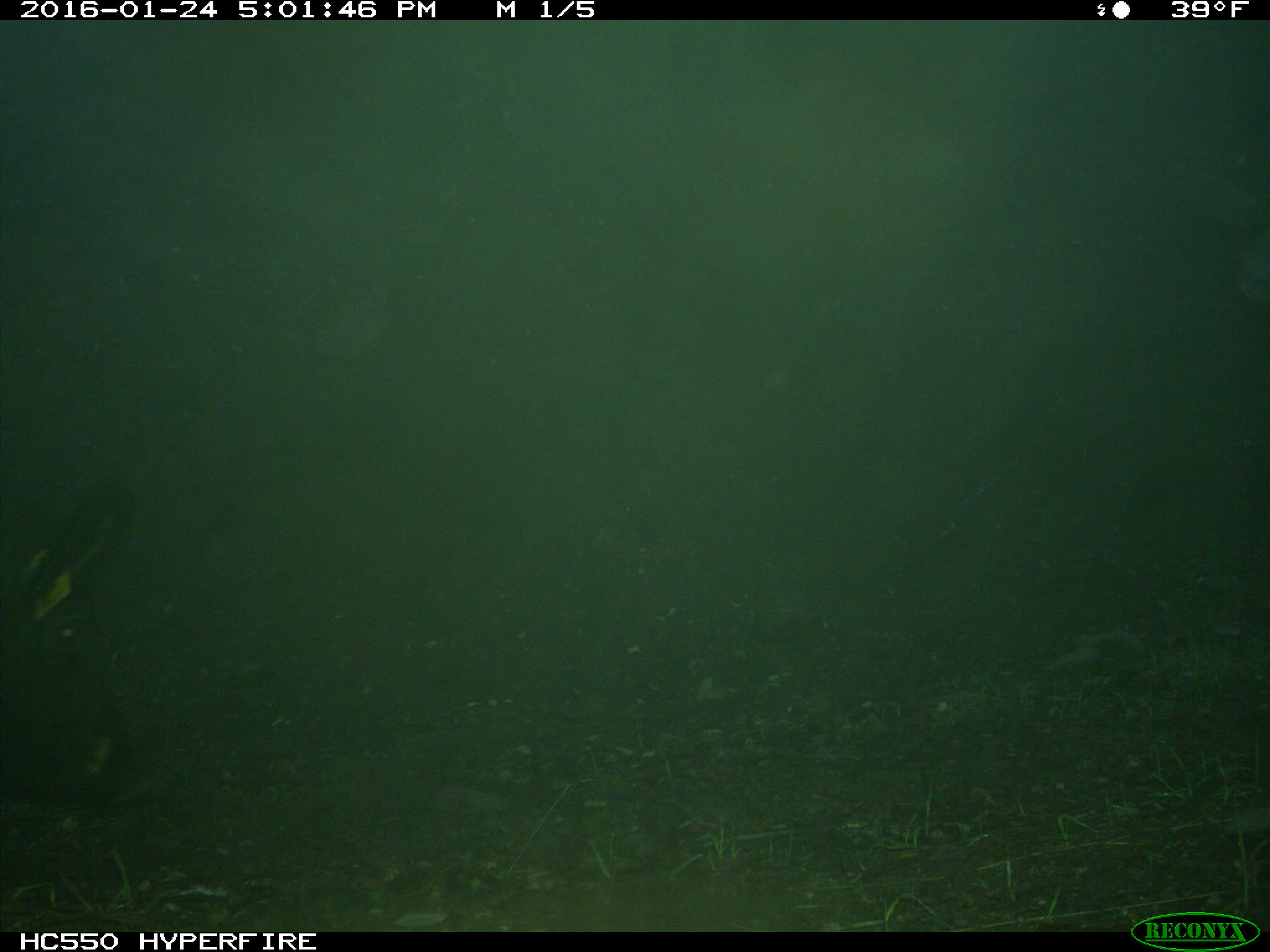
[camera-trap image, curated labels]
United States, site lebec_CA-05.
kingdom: Animalia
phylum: Chordata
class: Mammalia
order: Artiodactyla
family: Suidae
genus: Sus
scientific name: Sus scrofa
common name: wild boar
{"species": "Sus scrofa (wild boar)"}